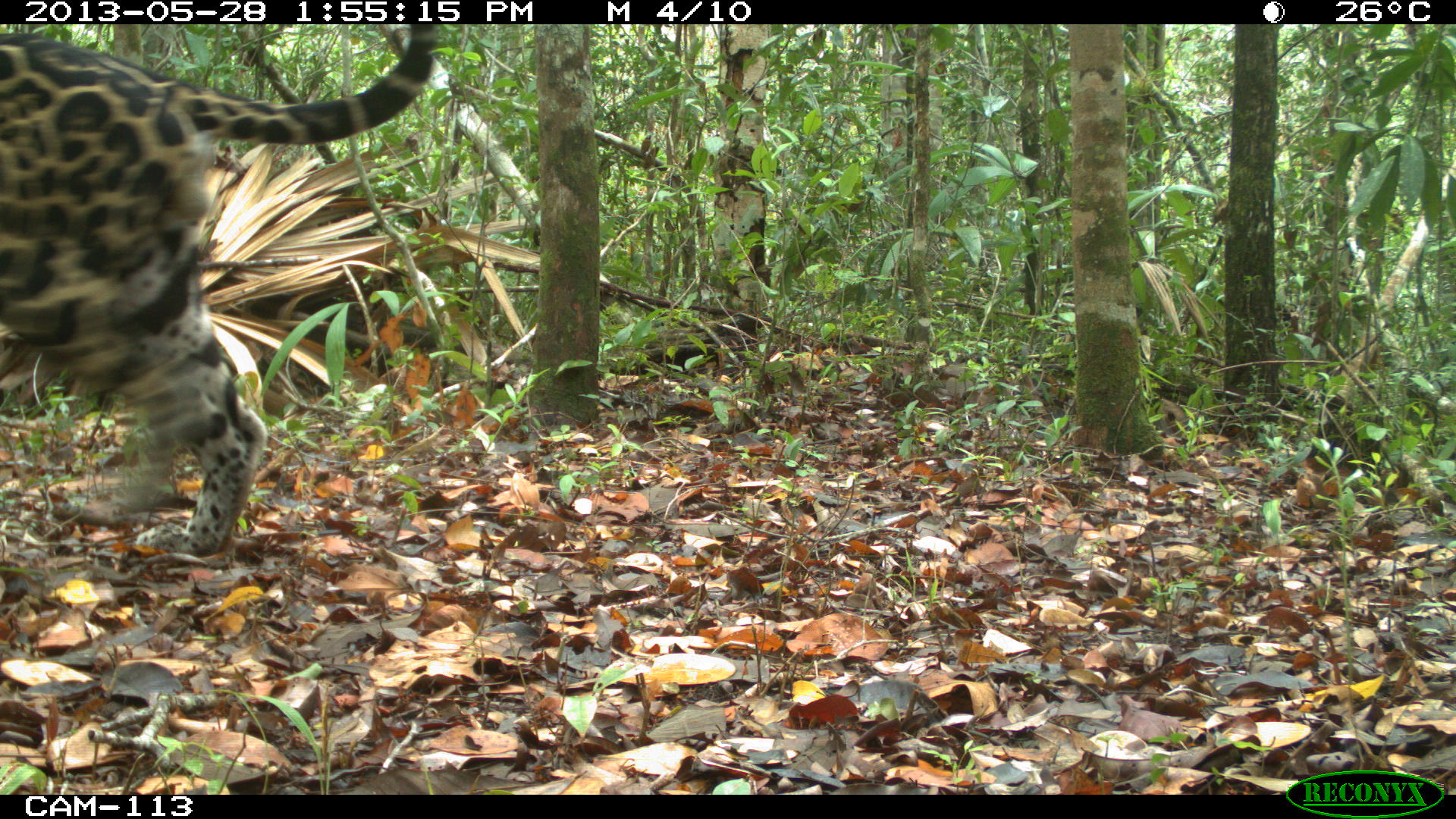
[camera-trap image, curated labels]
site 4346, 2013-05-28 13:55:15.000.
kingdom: Animalia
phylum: Chordata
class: Mammalia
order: Carnivora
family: Felidae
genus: Panthera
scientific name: Panthera onca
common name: jaguar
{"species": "Panthera onca (jaguar)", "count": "1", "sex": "male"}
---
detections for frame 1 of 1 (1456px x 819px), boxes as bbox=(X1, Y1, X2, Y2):
panthera onca: bbox=(0, 23, 440, 556)